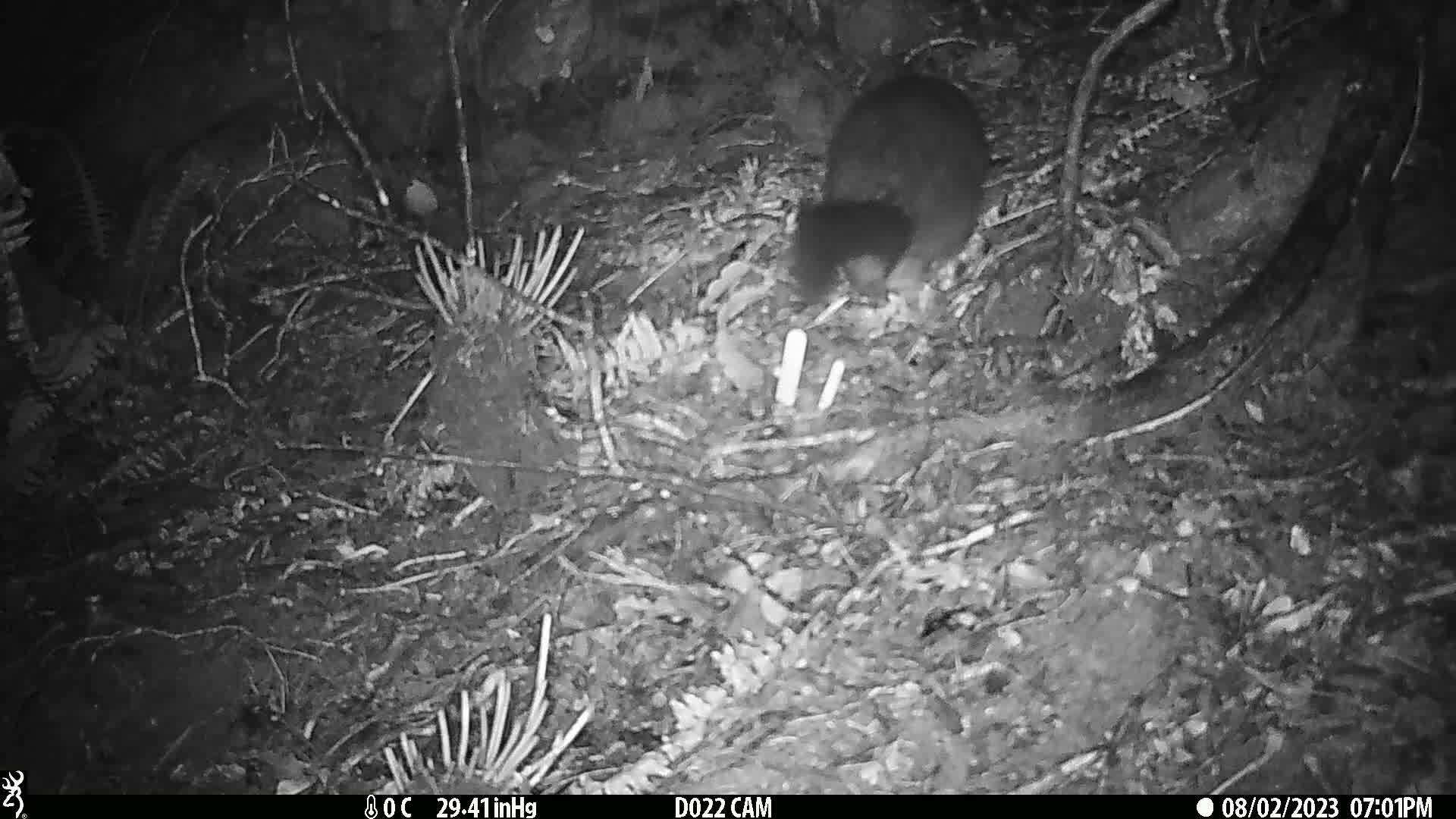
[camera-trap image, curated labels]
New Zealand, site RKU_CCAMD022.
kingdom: Animalia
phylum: Chordata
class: Mammalia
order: Diprotodontia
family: Phalangeridae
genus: Trichosurus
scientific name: Trichosurus vulpecula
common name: common brushtail possum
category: possum